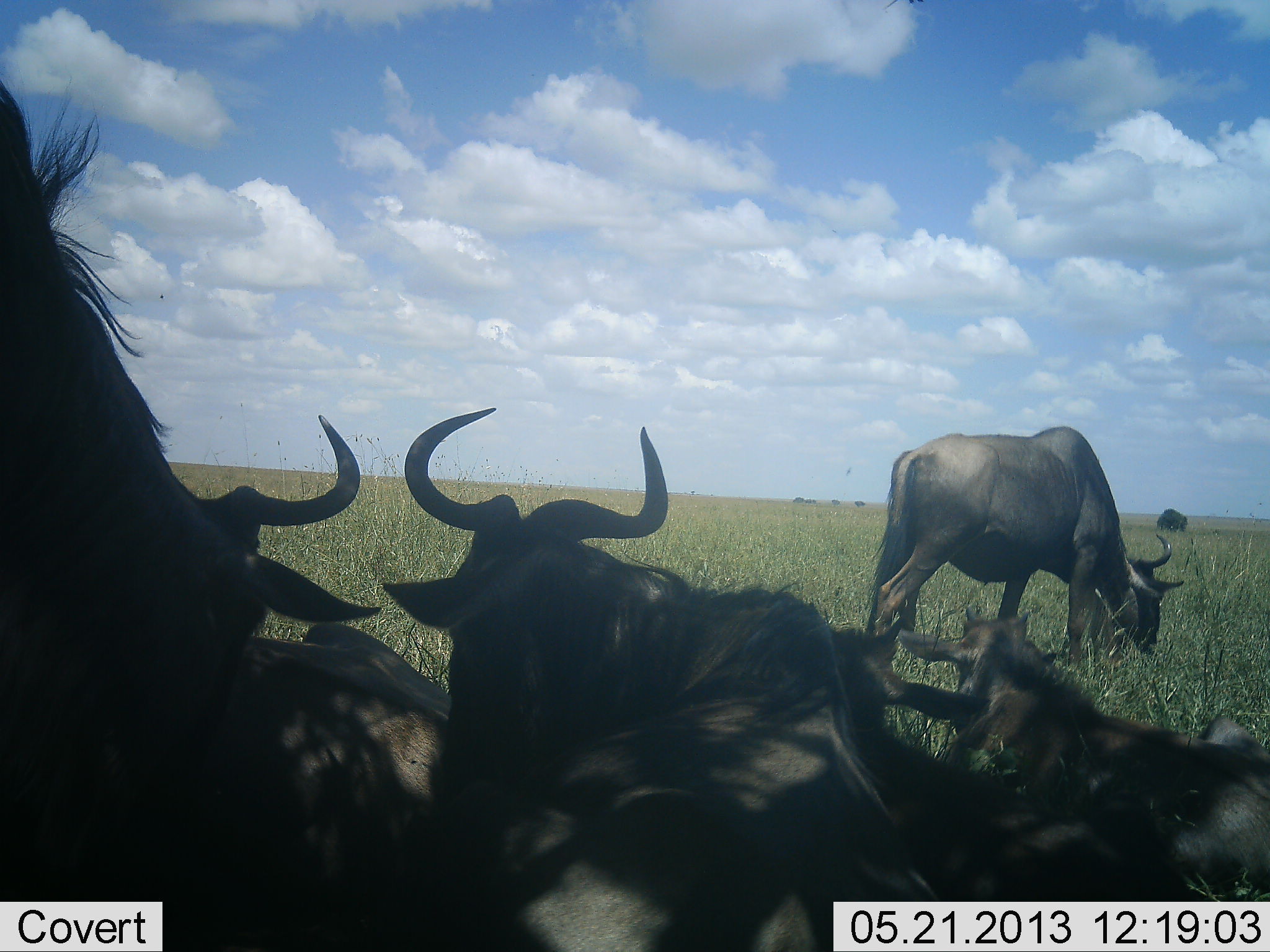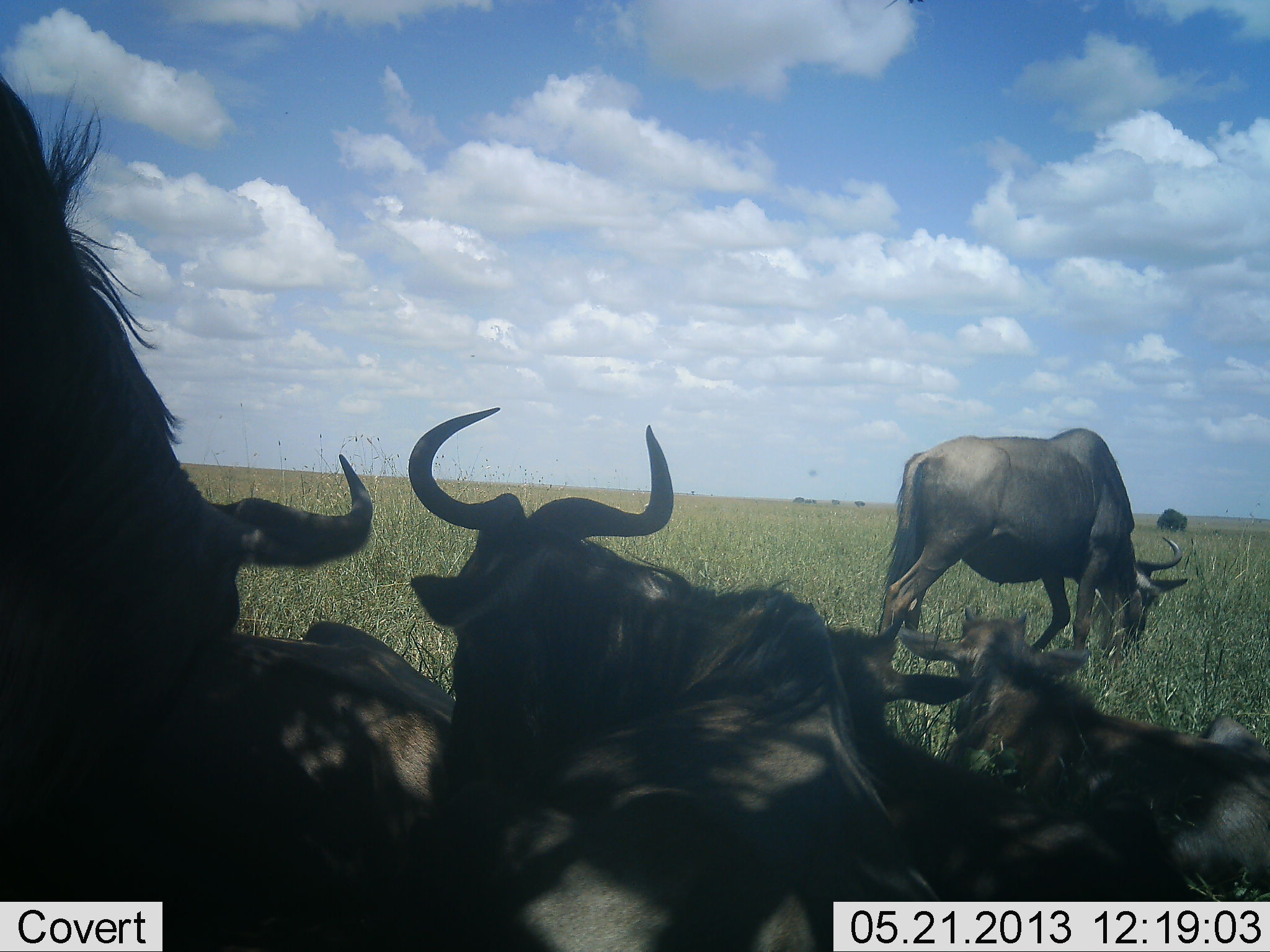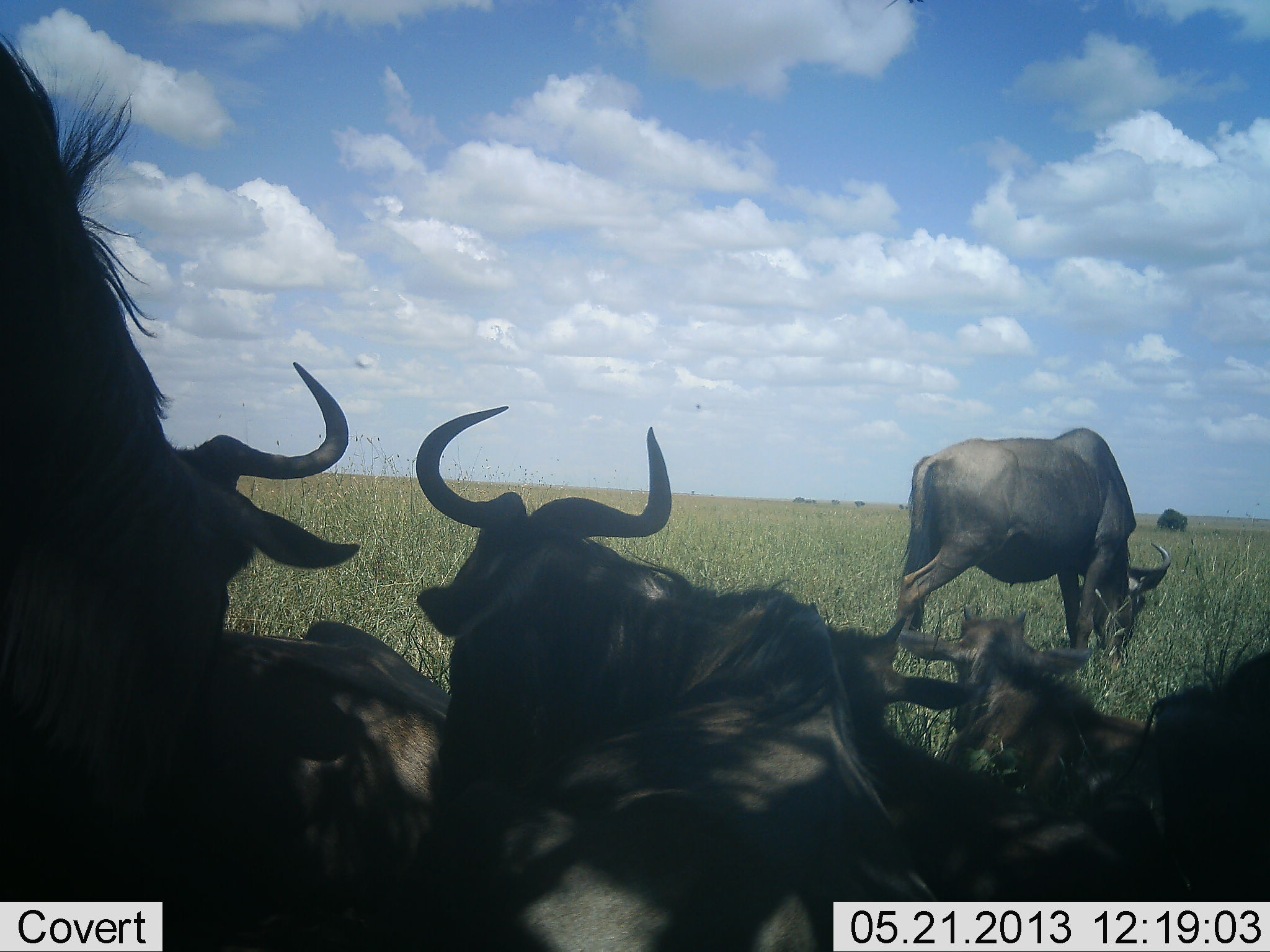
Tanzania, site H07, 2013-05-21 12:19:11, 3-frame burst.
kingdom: Animalia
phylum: Chordata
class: Mammalia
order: Artiodactyla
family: Bovidae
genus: Connochaetes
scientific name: Connochaetes taurinus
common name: blue wildebeest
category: wildebeest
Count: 6.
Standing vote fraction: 30%.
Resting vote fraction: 100%.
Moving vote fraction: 0%.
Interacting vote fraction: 0%.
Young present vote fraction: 30%.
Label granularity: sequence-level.